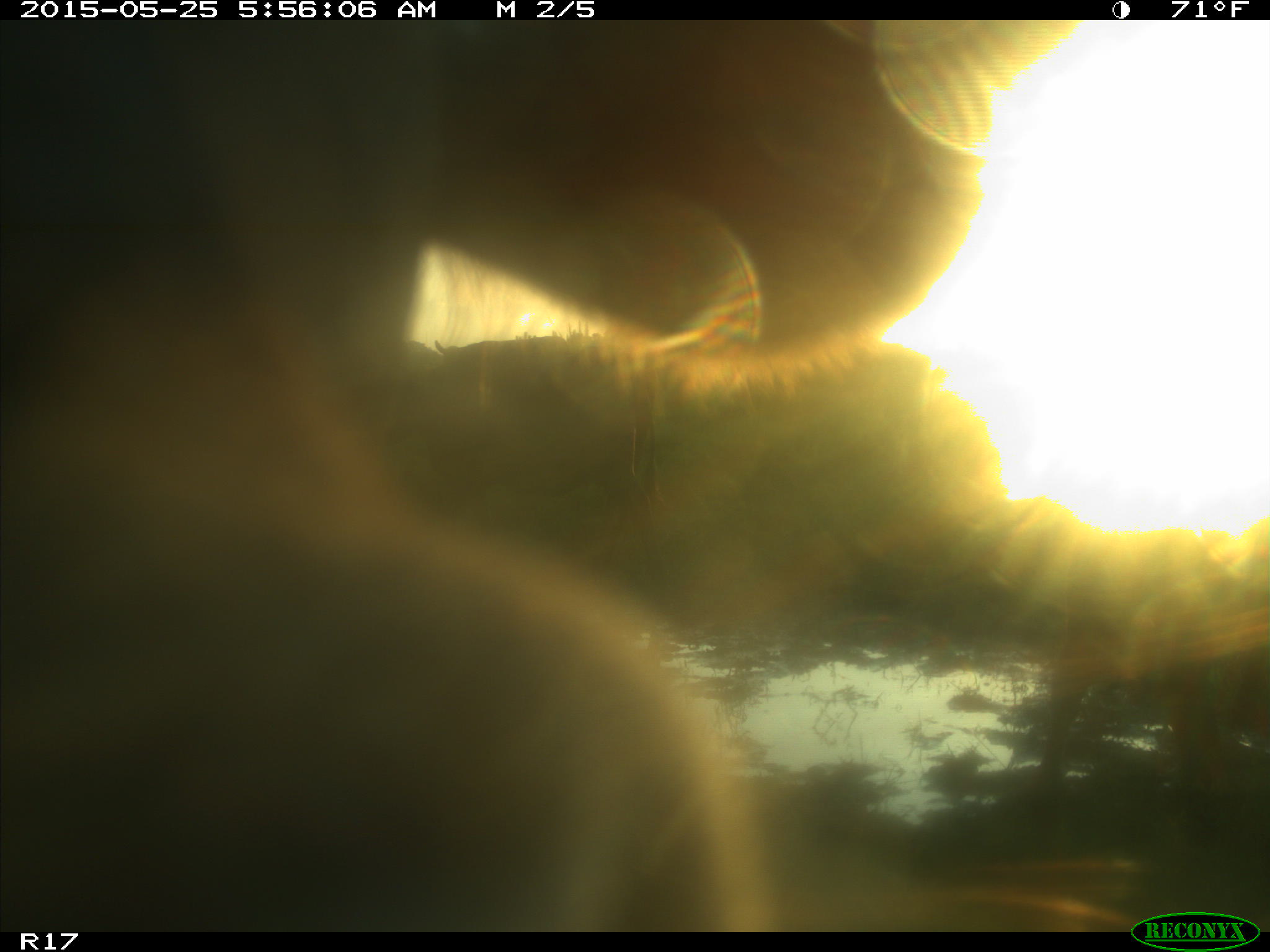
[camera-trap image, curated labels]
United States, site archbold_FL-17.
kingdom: Animalia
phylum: Chordata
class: Mammalia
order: Artiodactyla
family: Bovidae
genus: Bos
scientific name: Bos taurus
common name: domestic cow